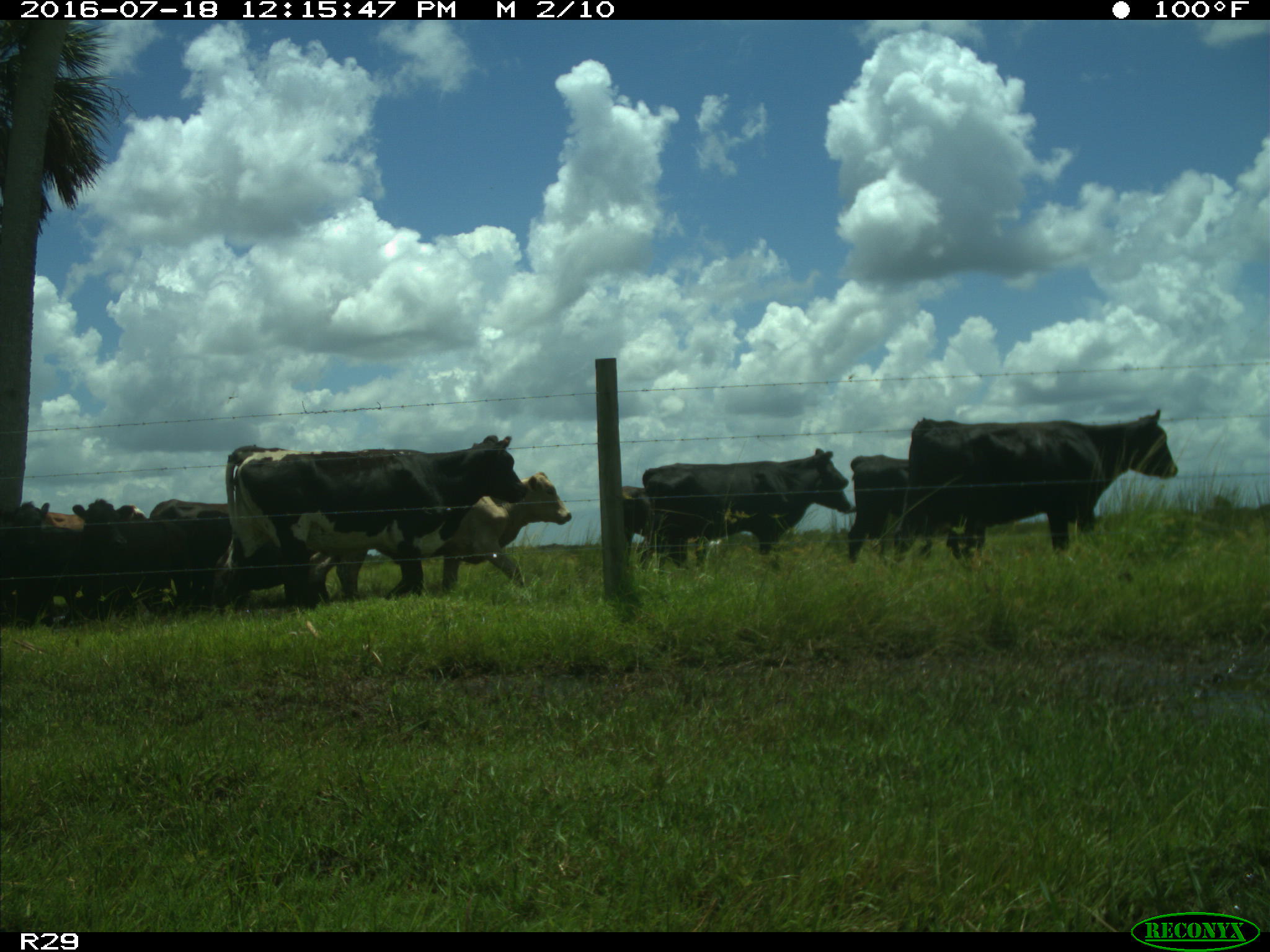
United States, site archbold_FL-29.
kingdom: Animalia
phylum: Chordata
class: Mammalia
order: Artiodactyla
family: Bovidae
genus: Bos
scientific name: Bos taurus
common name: domestic cow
Bos taurus (domestic cow).